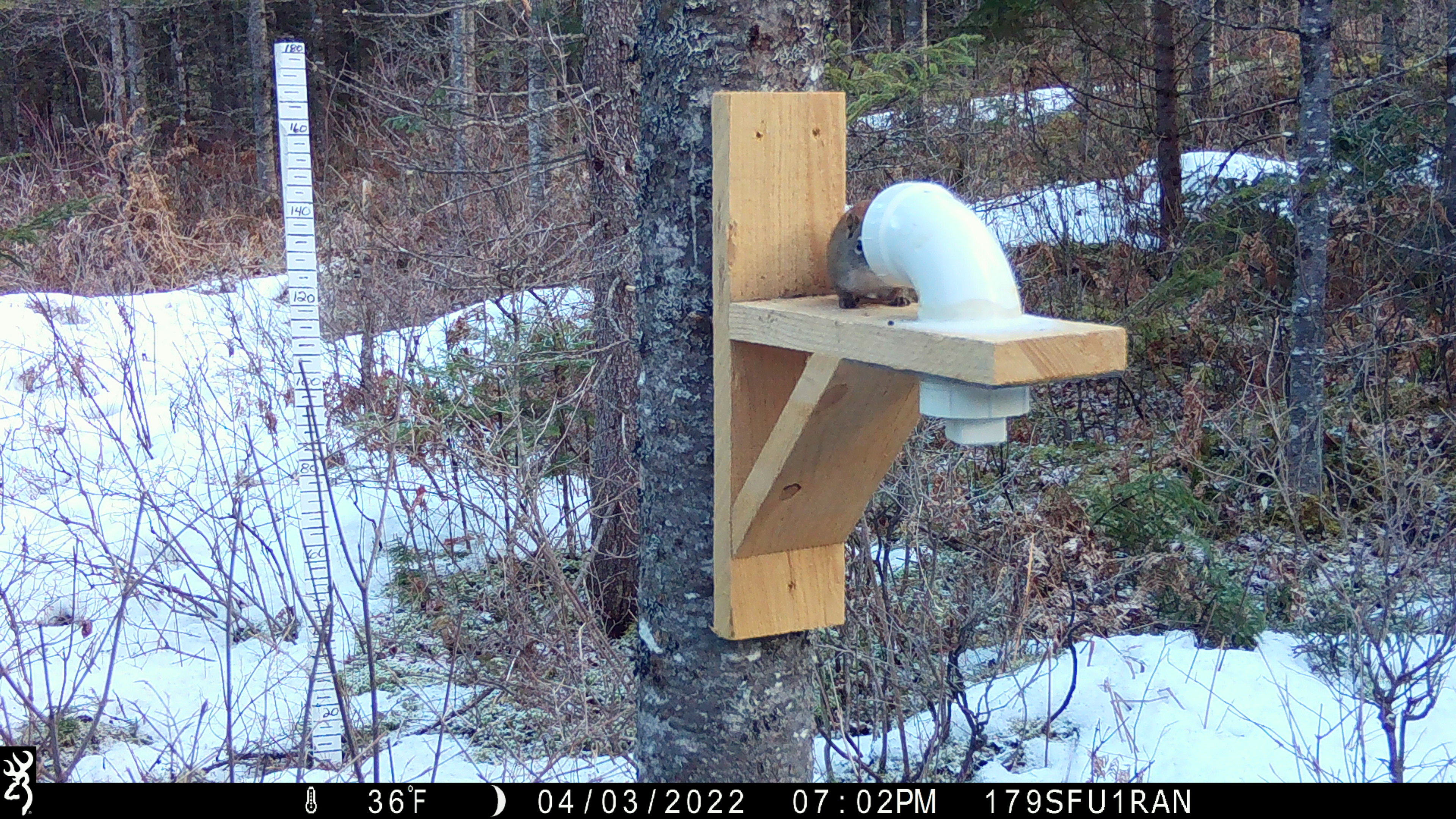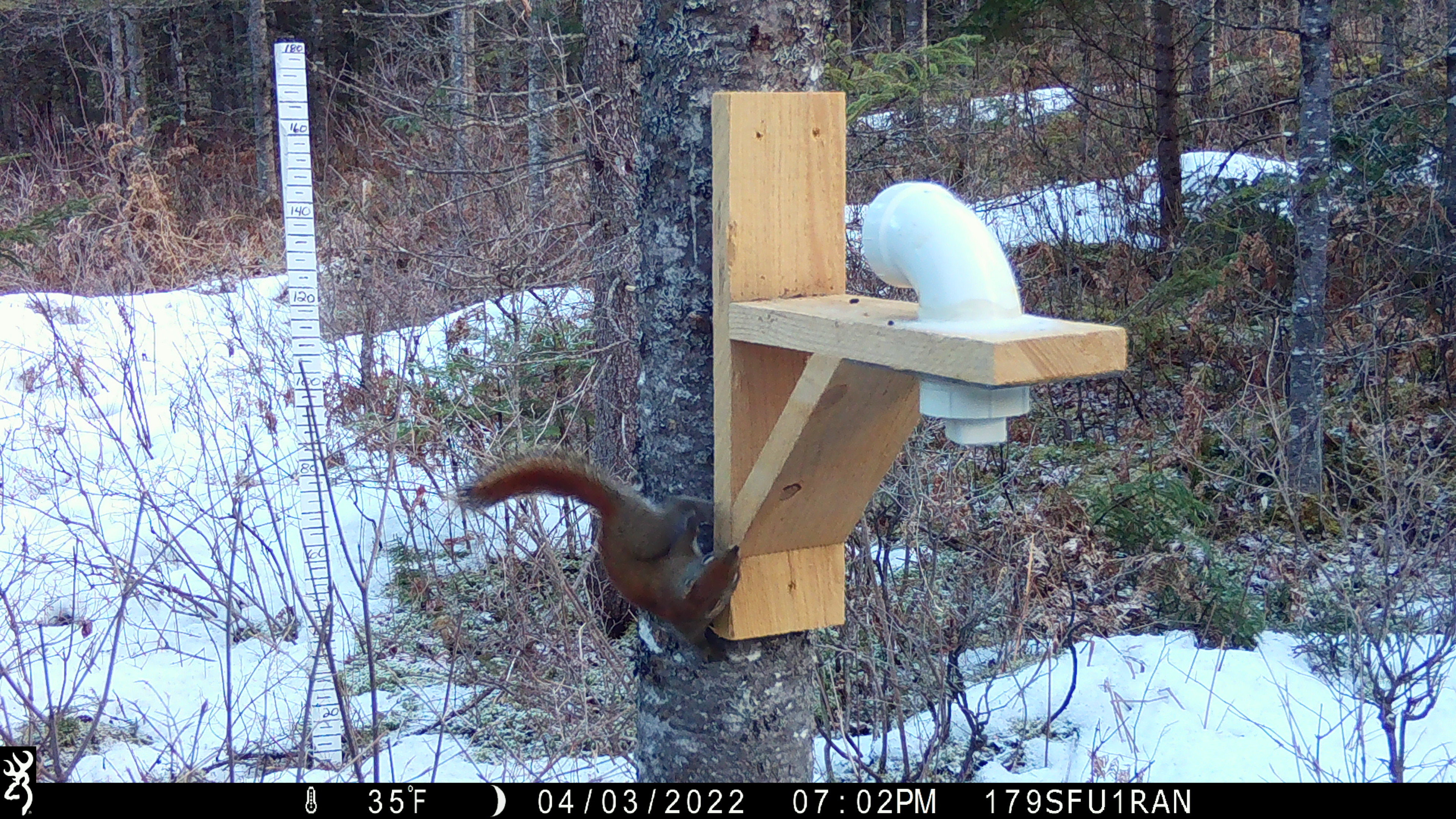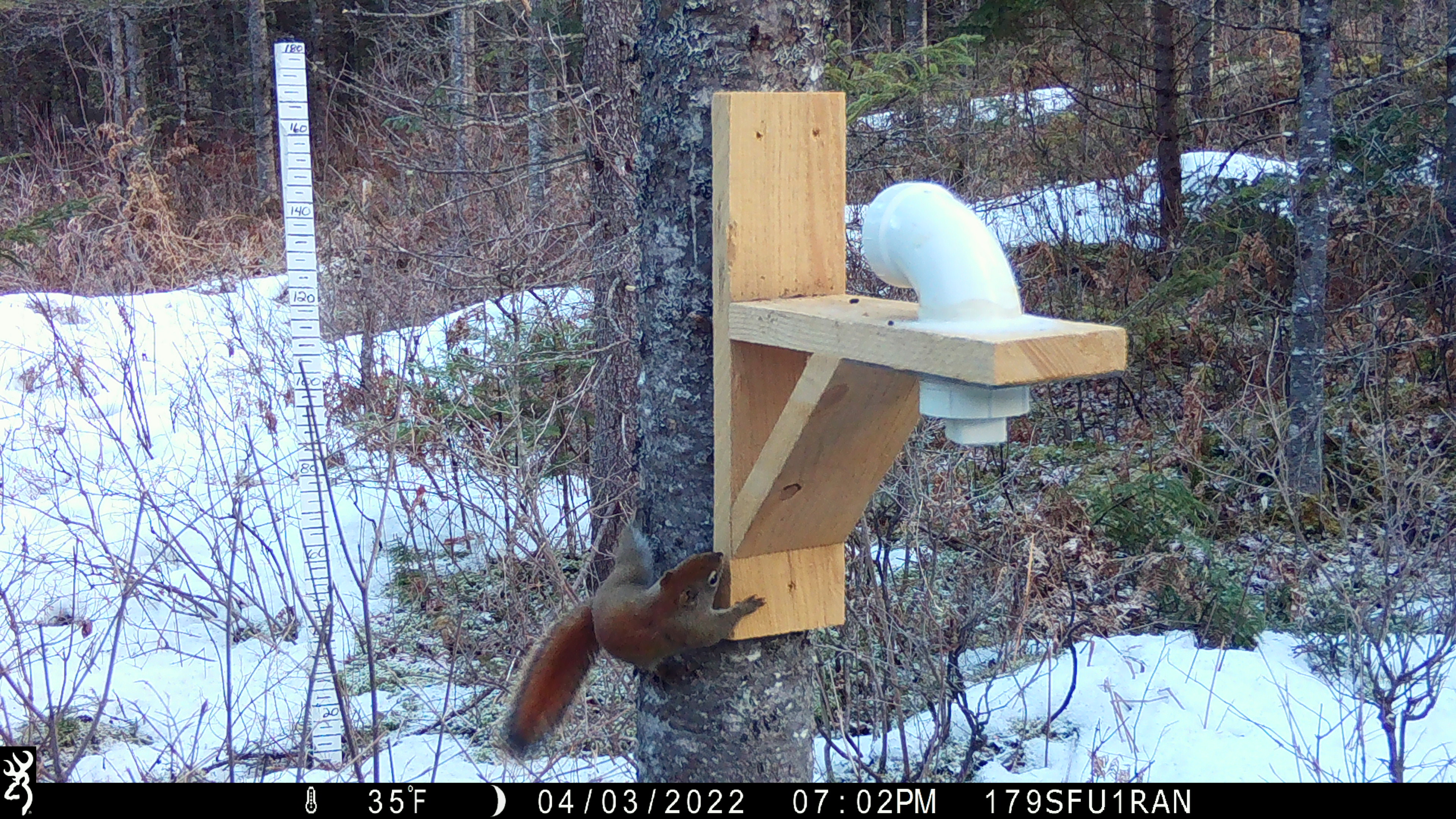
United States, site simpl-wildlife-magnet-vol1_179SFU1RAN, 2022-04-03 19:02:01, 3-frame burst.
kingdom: Animalia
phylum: Chordata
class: Mammalia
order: Rodentia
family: Sciuridae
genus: Tamiasciurus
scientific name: Tamiasciurus hudsonicus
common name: red squirrel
Red squirrel (Tamiasciurus hudsonicus).